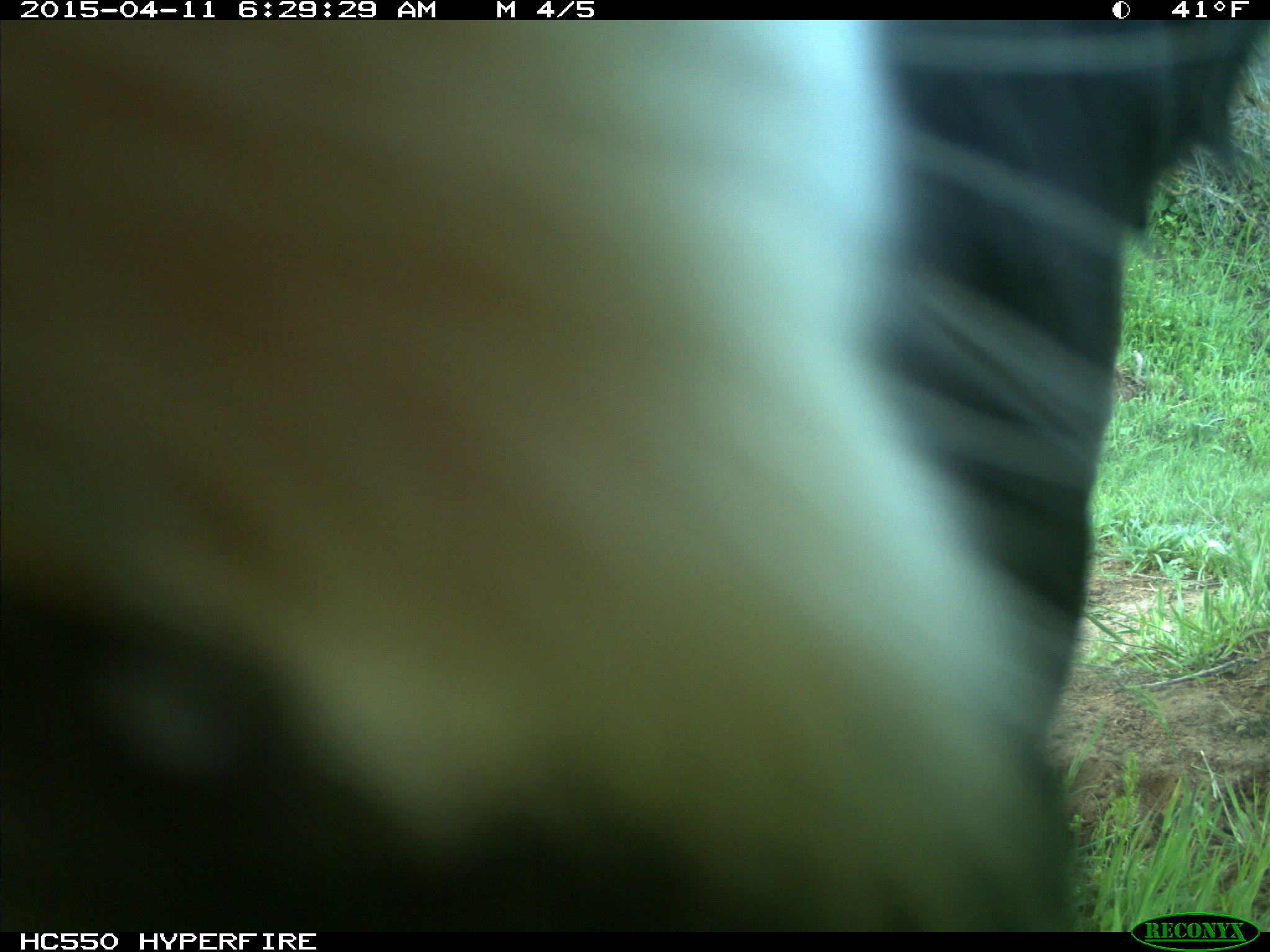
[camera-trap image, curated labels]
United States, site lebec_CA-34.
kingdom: Animalia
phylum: Chordata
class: Mammalia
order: Artiodactyla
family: Bovidae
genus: Bos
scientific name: Bos taurus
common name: domestic cow